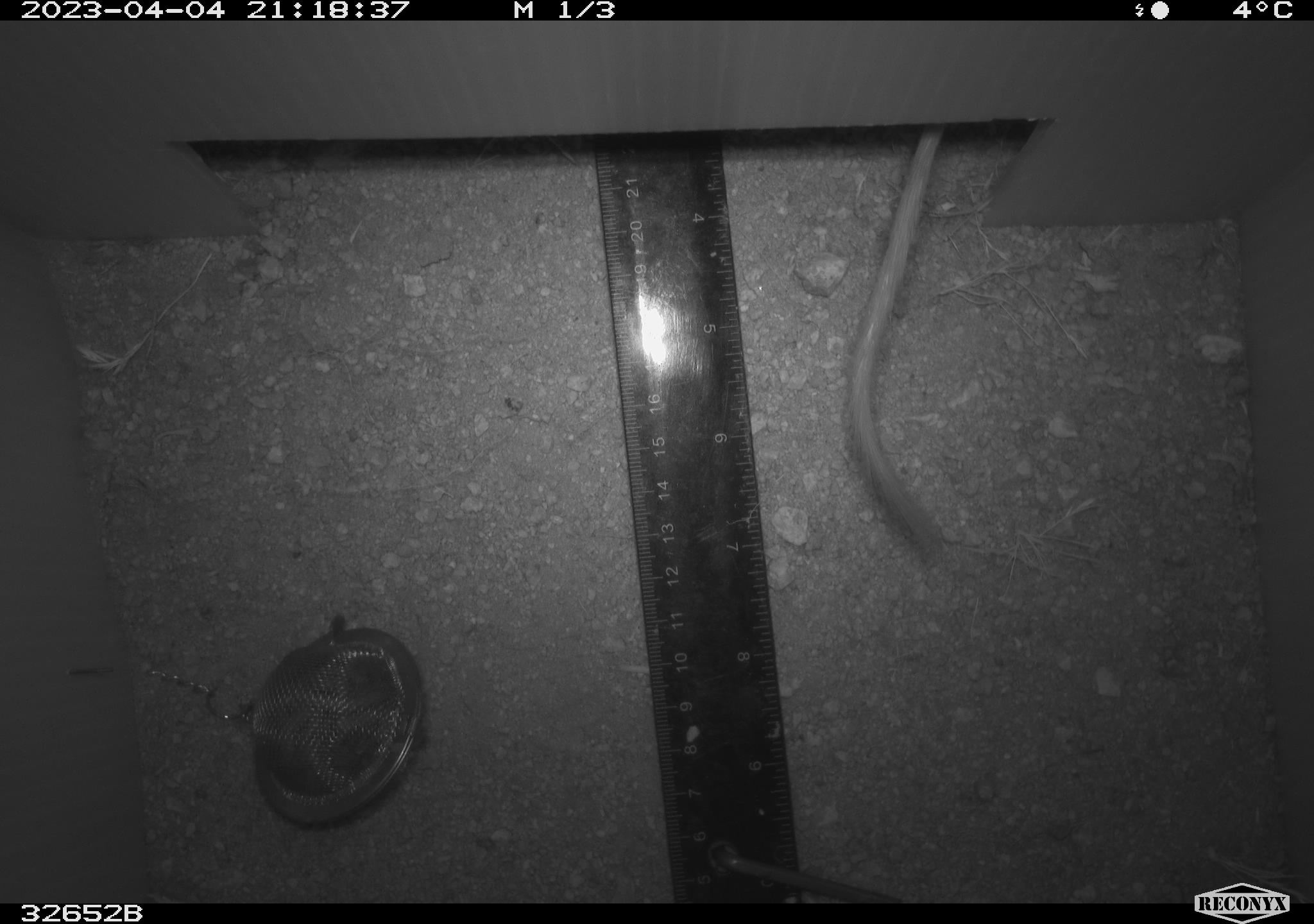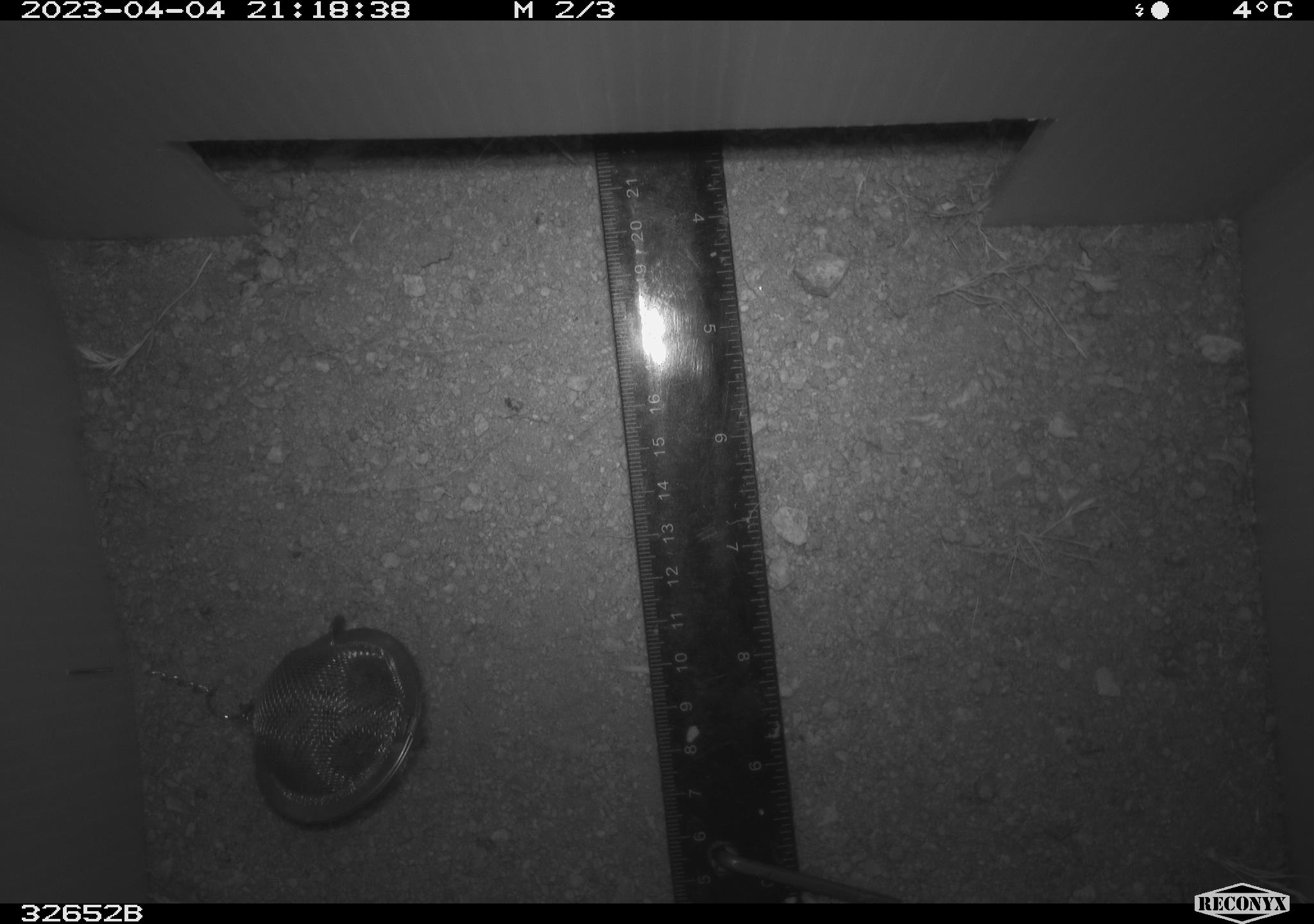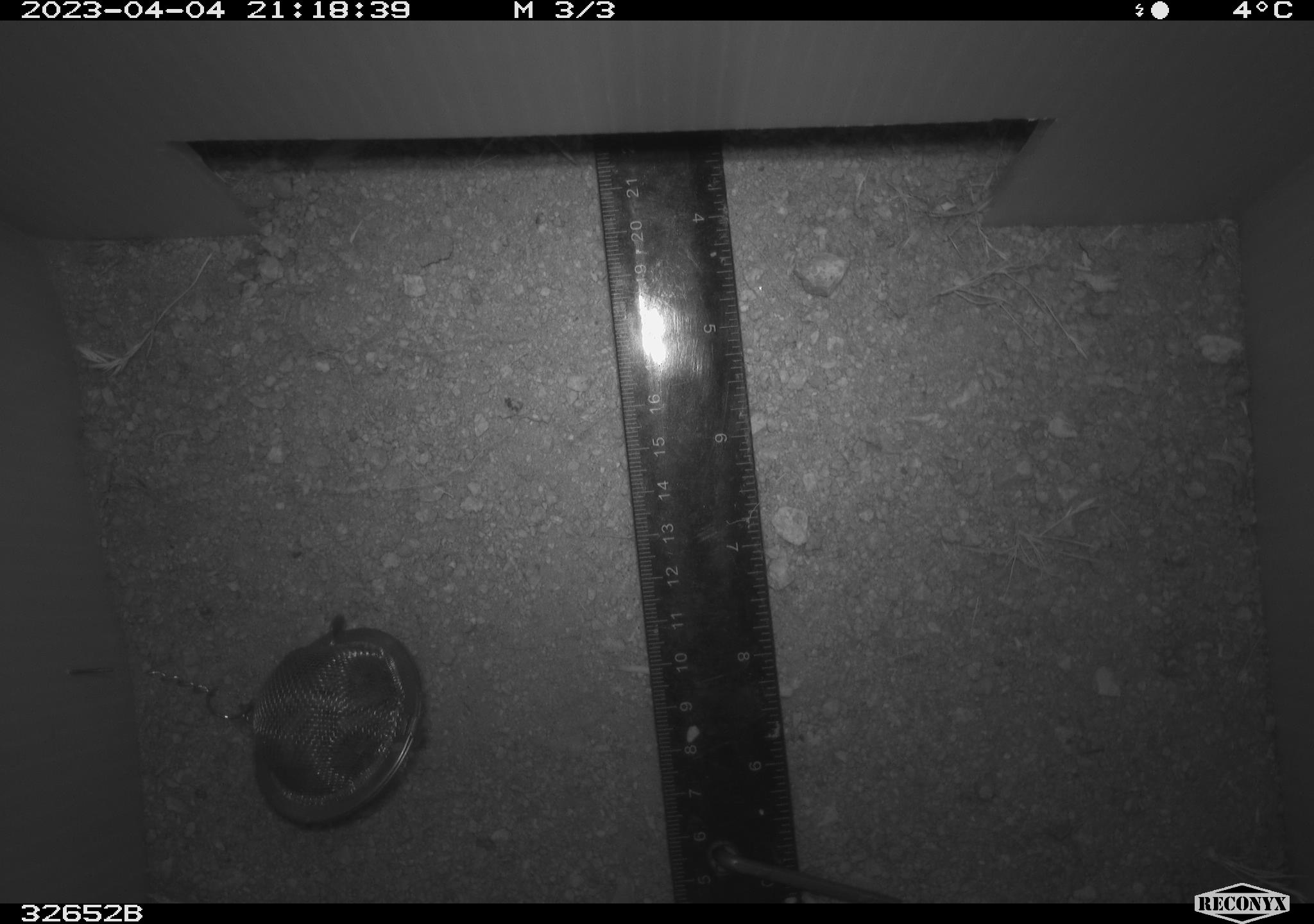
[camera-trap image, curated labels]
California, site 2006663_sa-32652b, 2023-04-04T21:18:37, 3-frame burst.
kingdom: Animalia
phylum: Chordata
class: Mammalia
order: Rodentia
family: Heteromyidae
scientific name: Heteromyidae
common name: kangaroo rats and pocket mice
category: heteromyidae family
Heteromyidae family (kangaroo rats and pocket mice) (Heteromyidae).